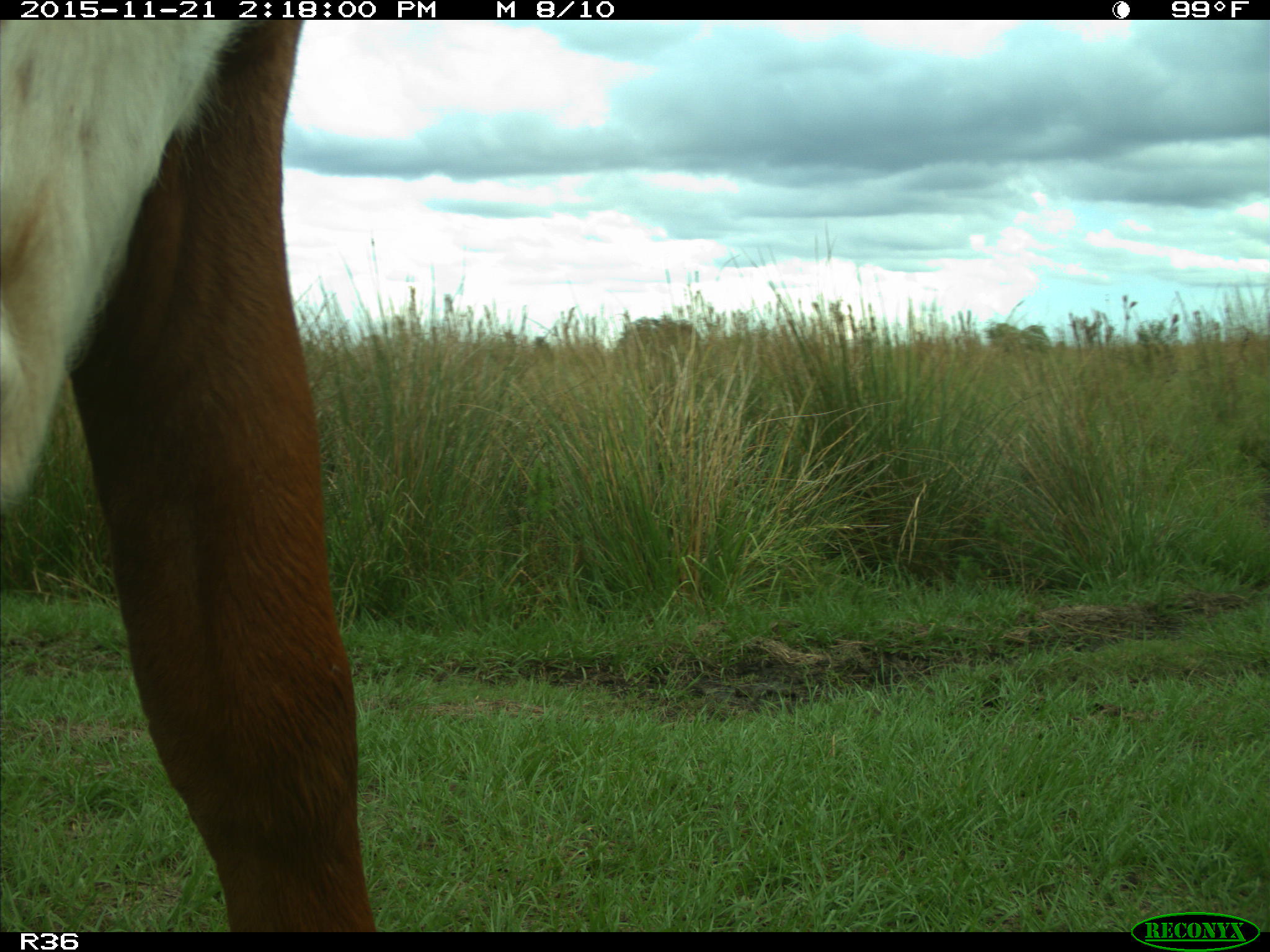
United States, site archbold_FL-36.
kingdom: Animalia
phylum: Chordata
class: Mammalia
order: Artiodactyla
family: Bovidae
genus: Bos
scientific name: Bos taurus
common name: domestic cow